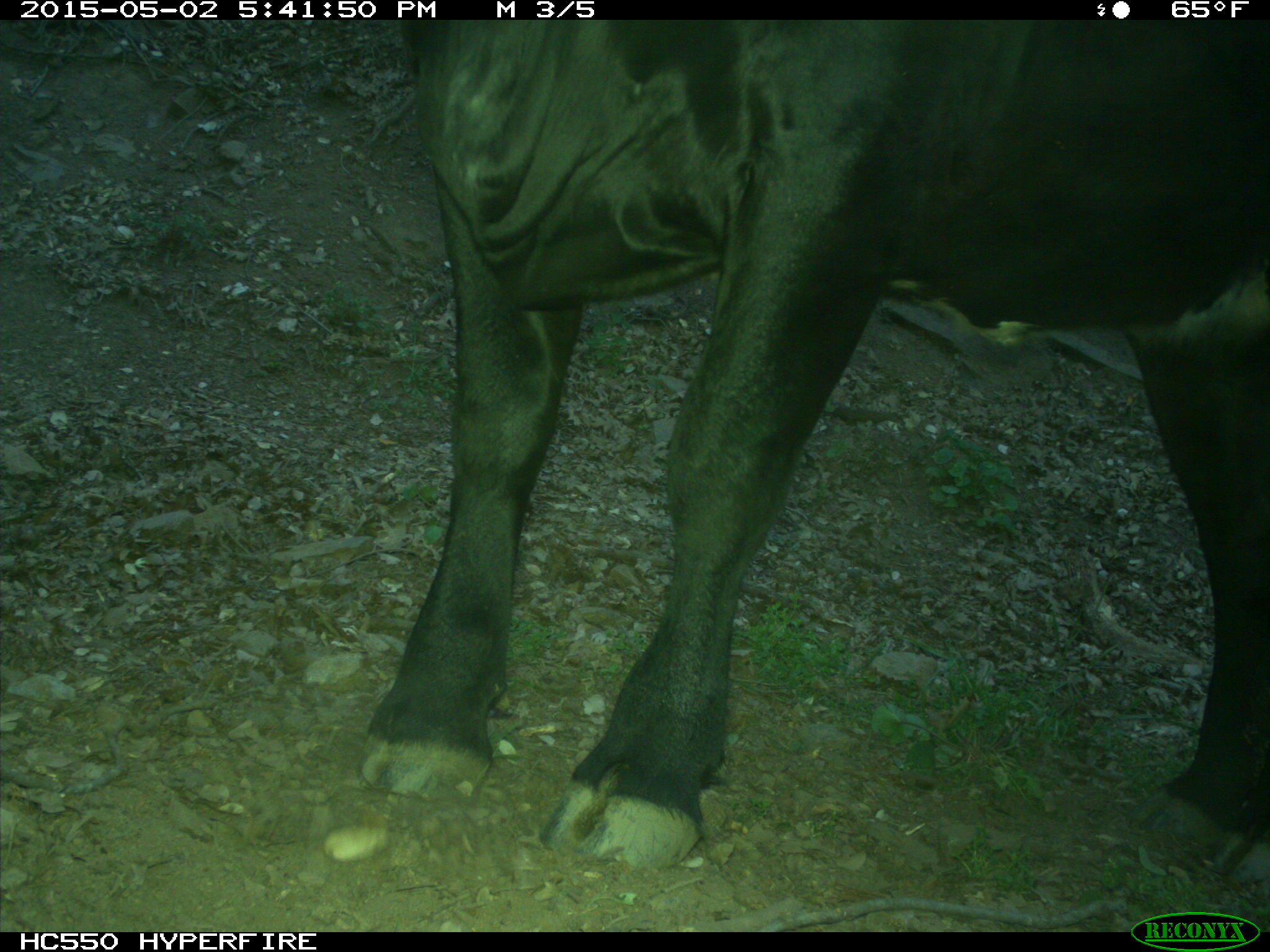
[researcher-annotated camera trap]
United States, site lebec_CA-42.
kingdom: Animalia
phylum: Chordata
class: Mammalia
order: Artiodactyla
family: Bovidae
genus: Bos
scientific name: Bos taurus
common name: domestic cow